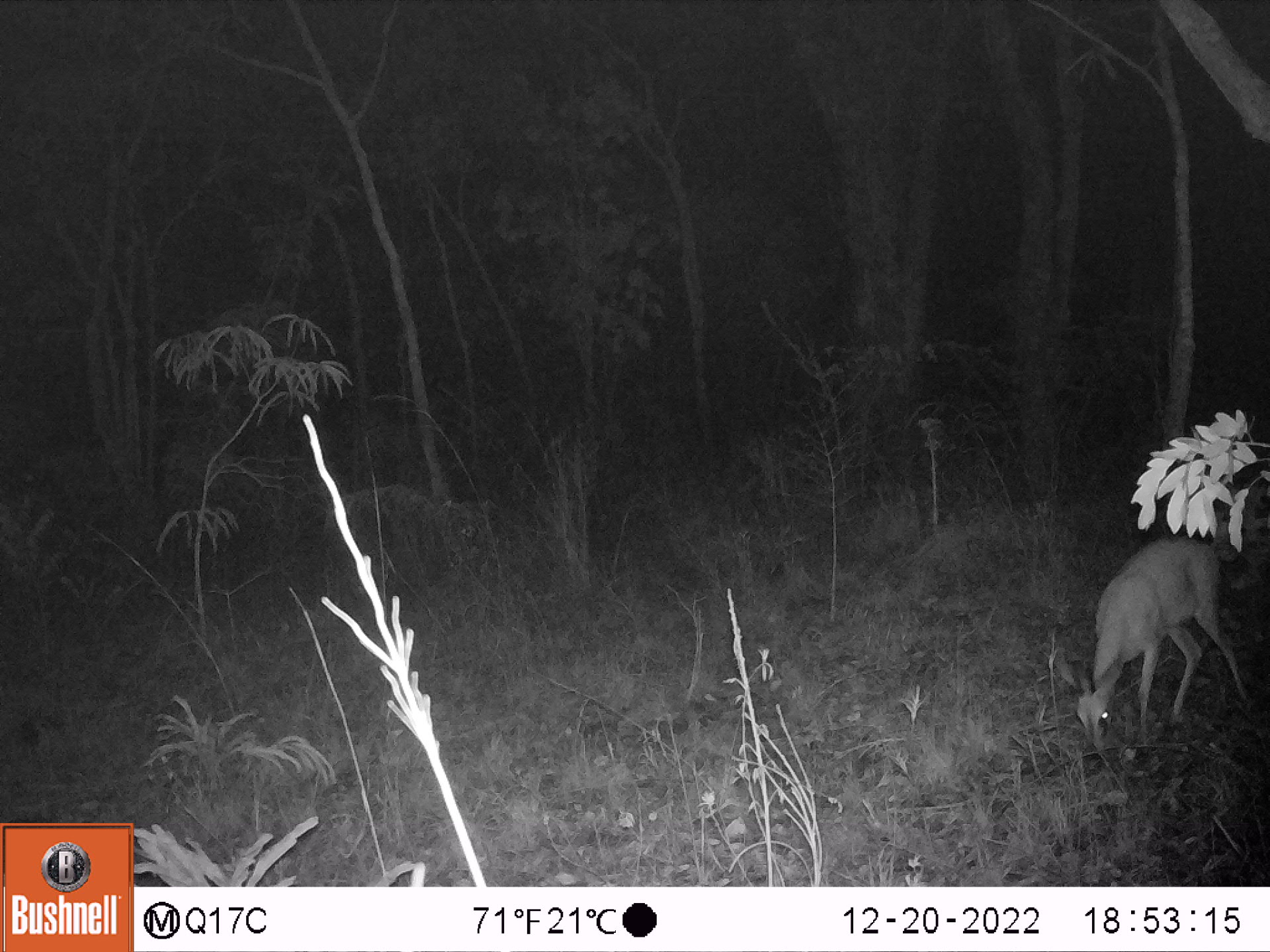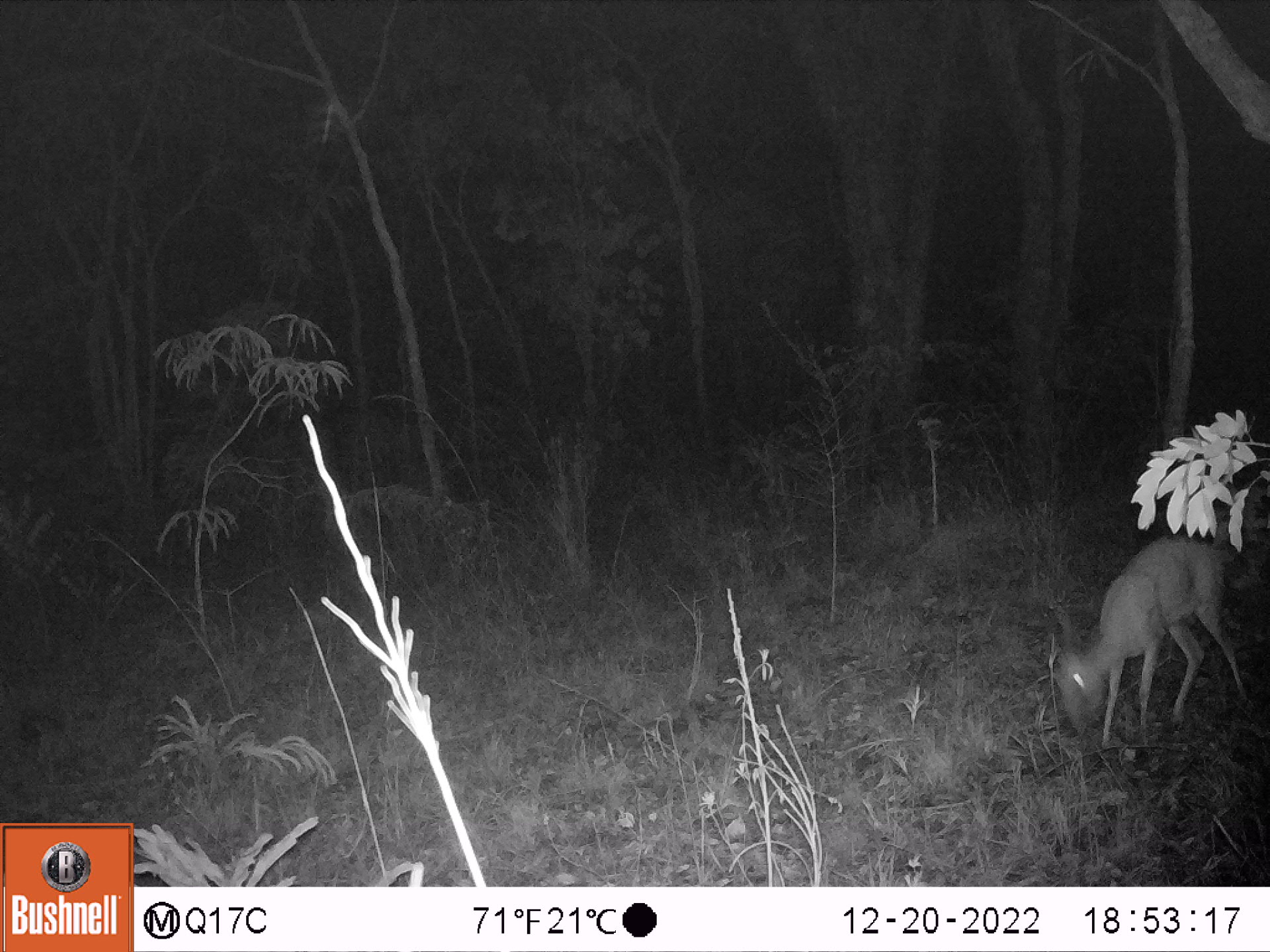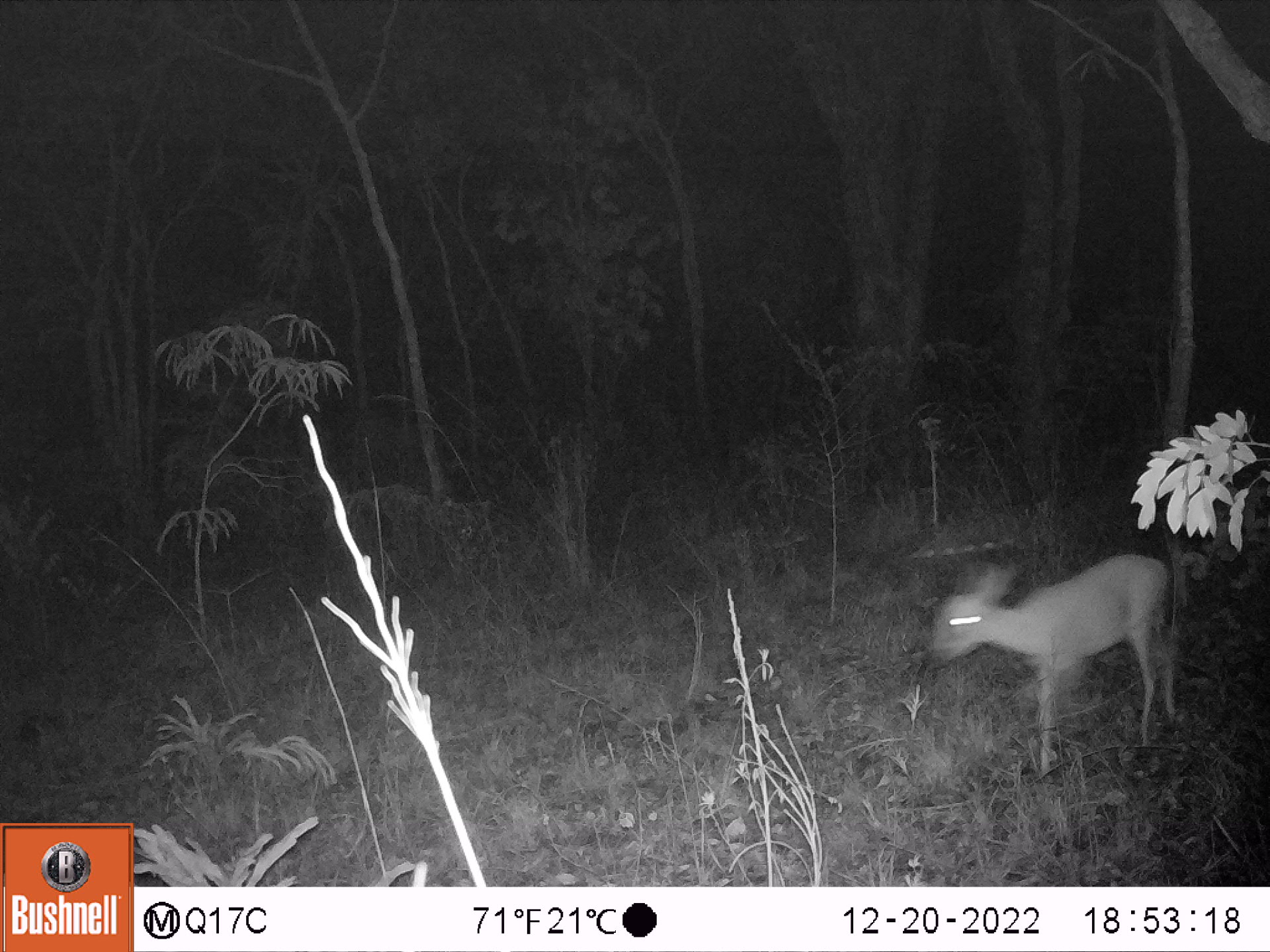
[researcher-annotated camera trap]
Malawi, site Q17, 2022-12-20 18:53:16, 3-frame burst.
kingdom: Animalia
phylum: Chordata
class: Mammalia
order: Artiodactyla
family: Bovidae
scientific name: Antilopinae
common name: small antelope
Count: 1.